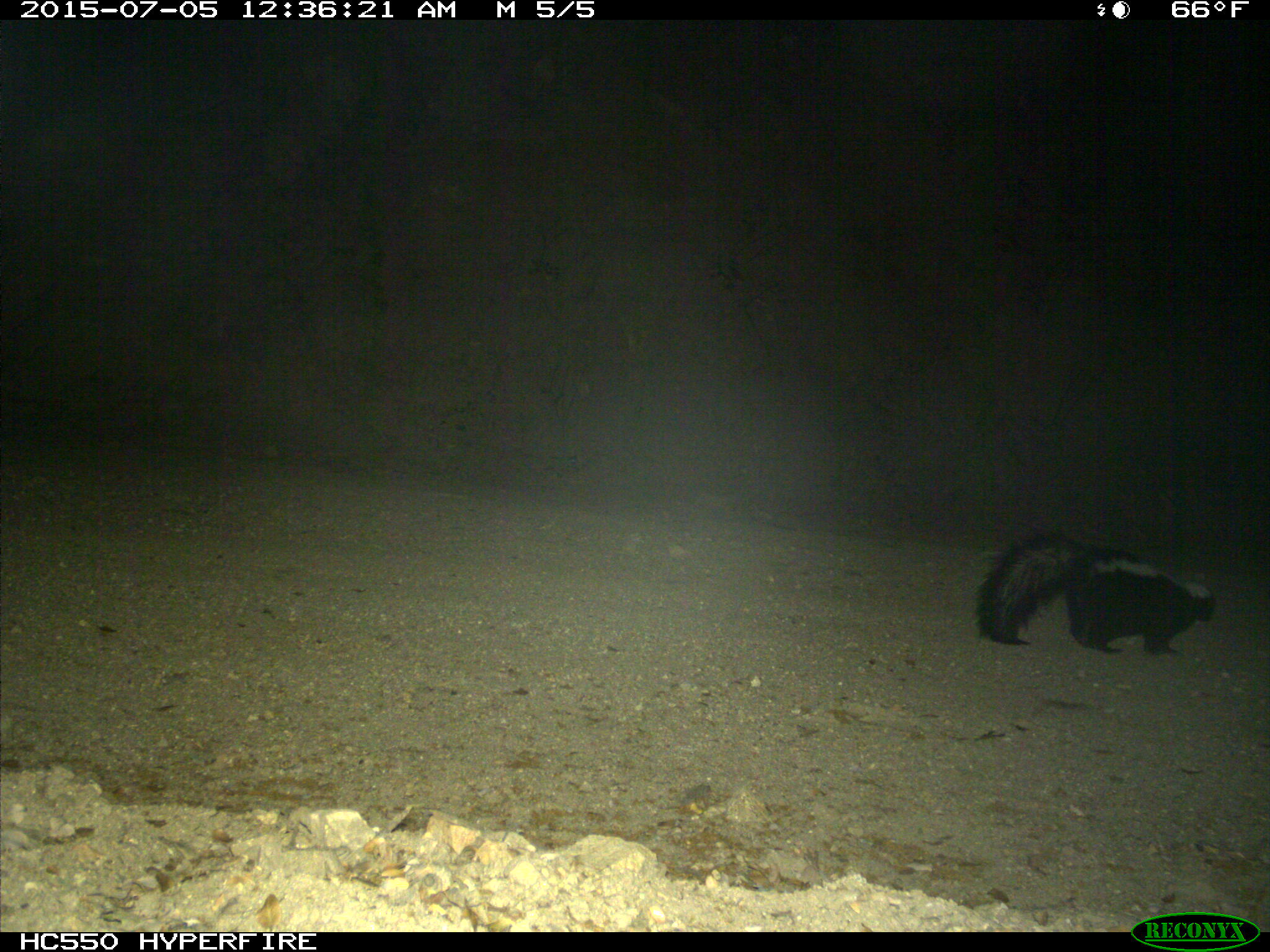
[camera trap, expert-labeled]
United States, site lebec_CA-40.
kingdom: Animalia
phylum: Chordata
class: Mammalia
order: Carnivora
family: Mephitidae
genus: Mephitis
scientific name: Mephitis mephitis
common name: striped skunk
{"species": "Mephitis mephitis (striped skunk)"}